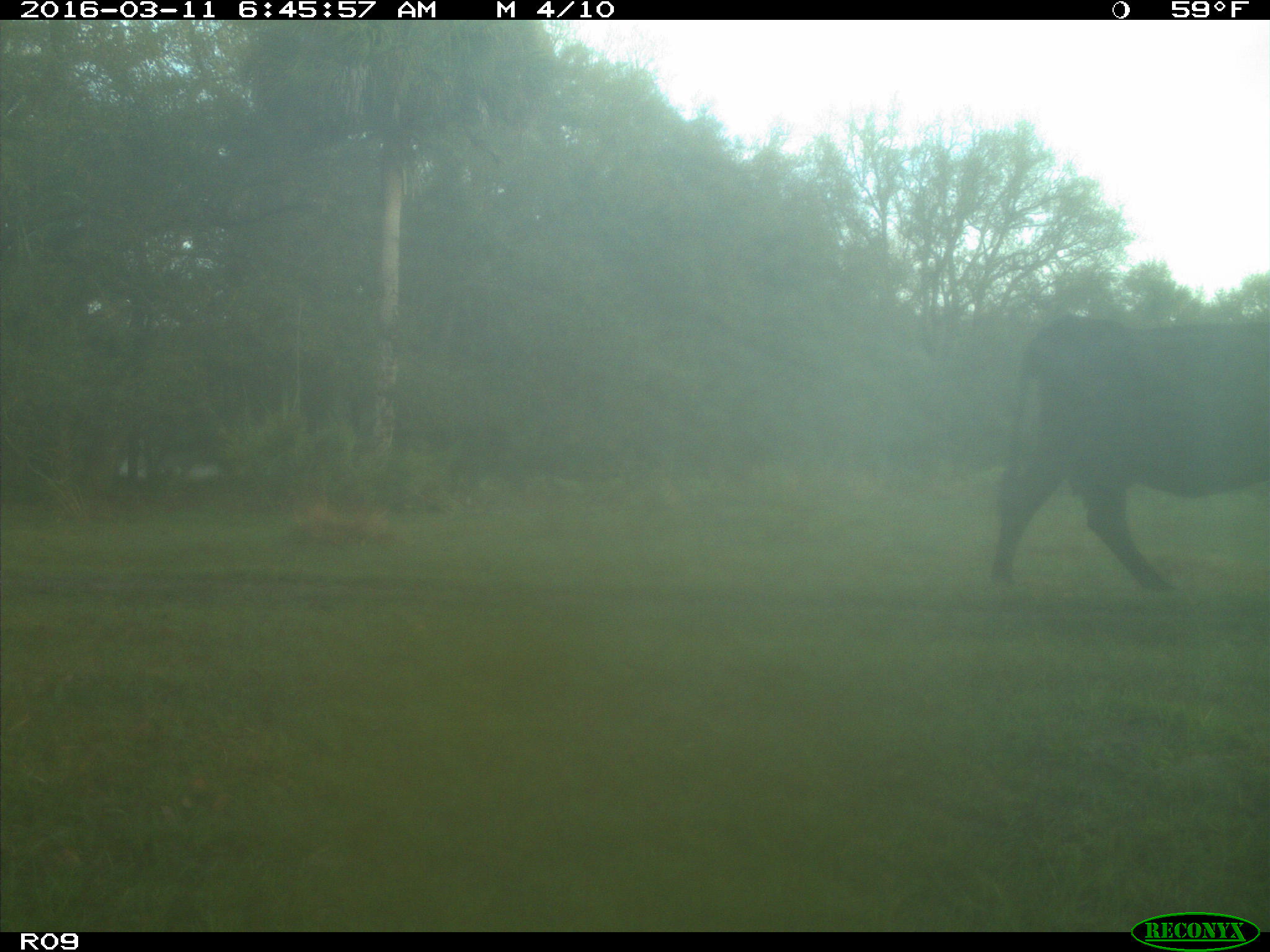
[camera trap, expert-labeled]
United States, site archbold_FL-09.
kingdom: Animalia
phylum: Chordata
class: Mammalia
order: Artiodactyla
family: Bovidae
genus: Bos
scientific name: Bos taurus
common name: domestic cow